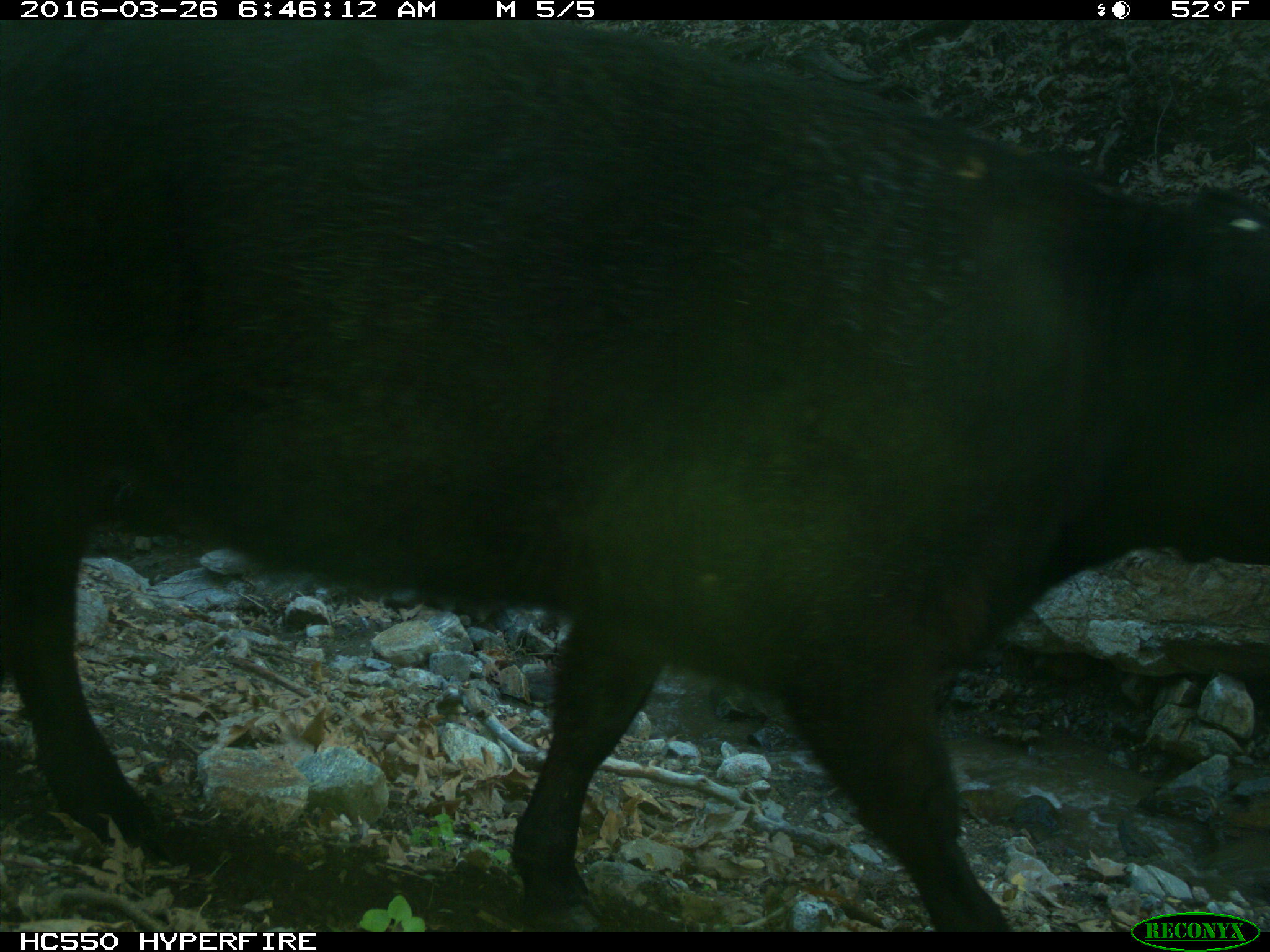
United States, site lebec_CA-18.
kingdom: Animalia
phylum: Chordata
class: Mammalia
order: Artiodactyla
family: Bovidae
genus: Bos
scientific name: Bos taurus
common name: domestic cow